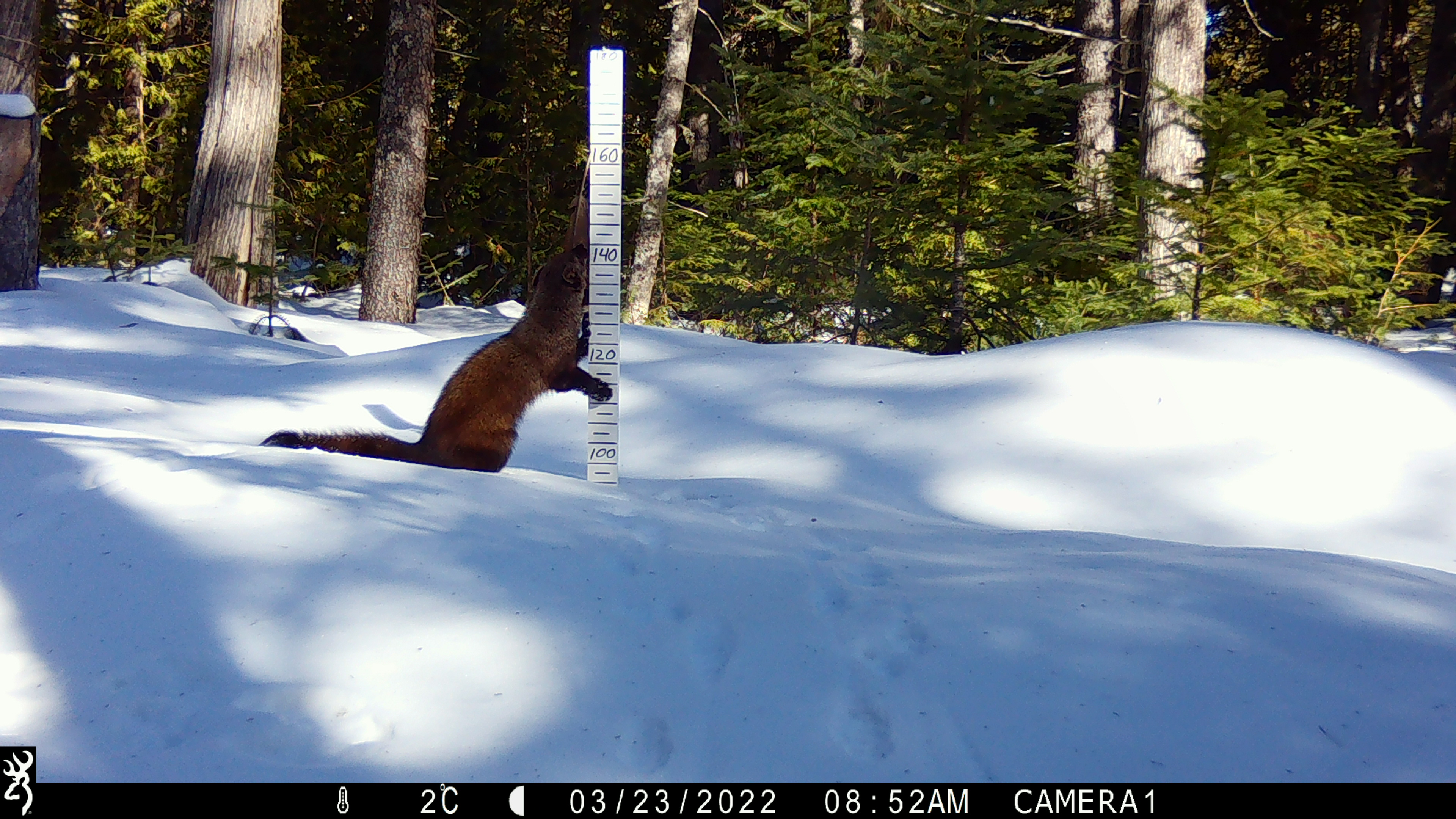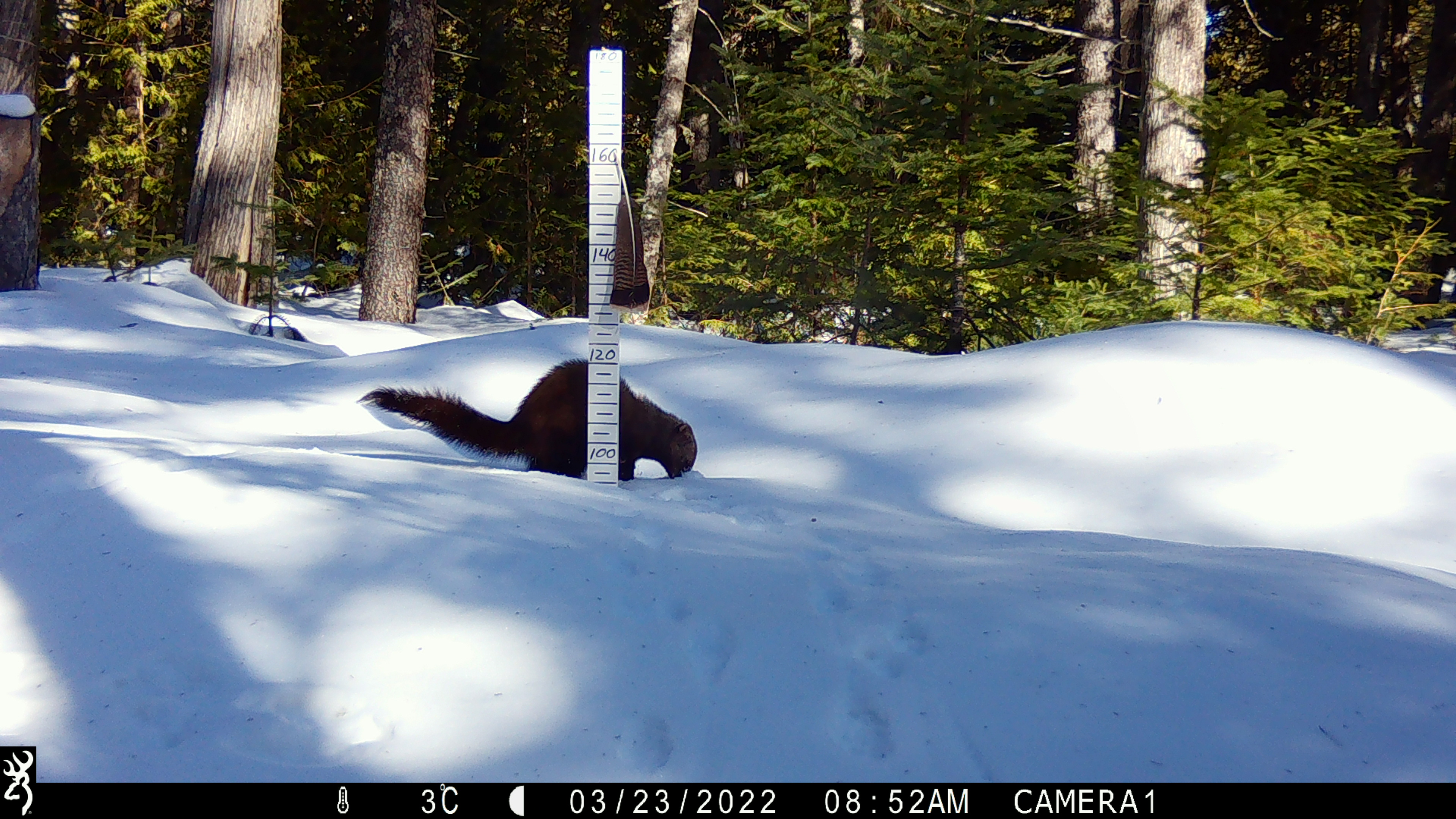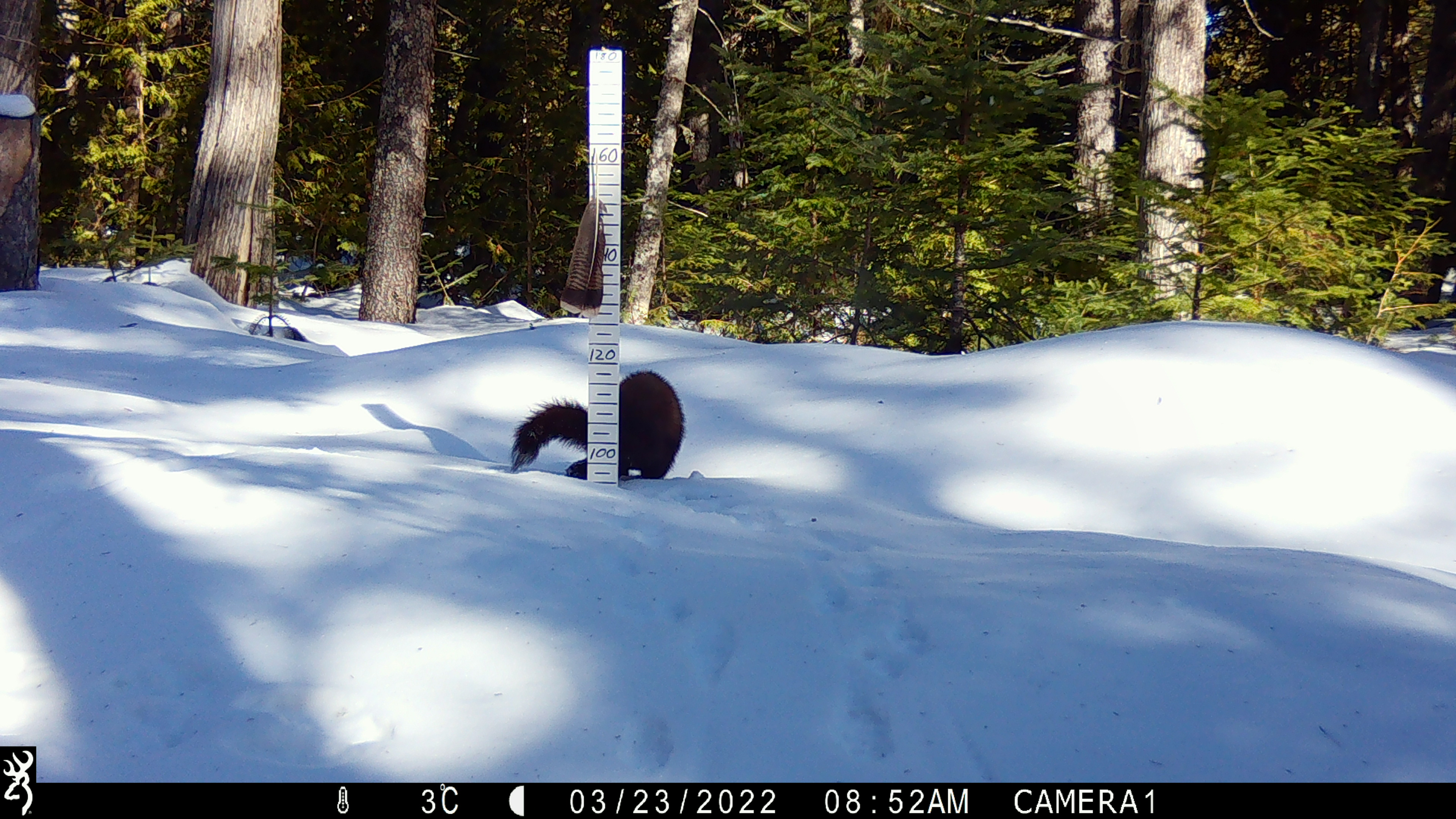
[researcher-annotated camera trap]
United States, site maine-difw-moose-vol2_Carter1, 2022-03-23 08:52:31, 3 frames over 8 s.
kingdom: Animalia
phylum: Chordata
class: Mammalia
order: Carnivora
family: Mustelidae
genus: Pekania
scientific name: Pekania pennanti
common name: fisher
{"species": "fisher (Pekania pennanti)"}